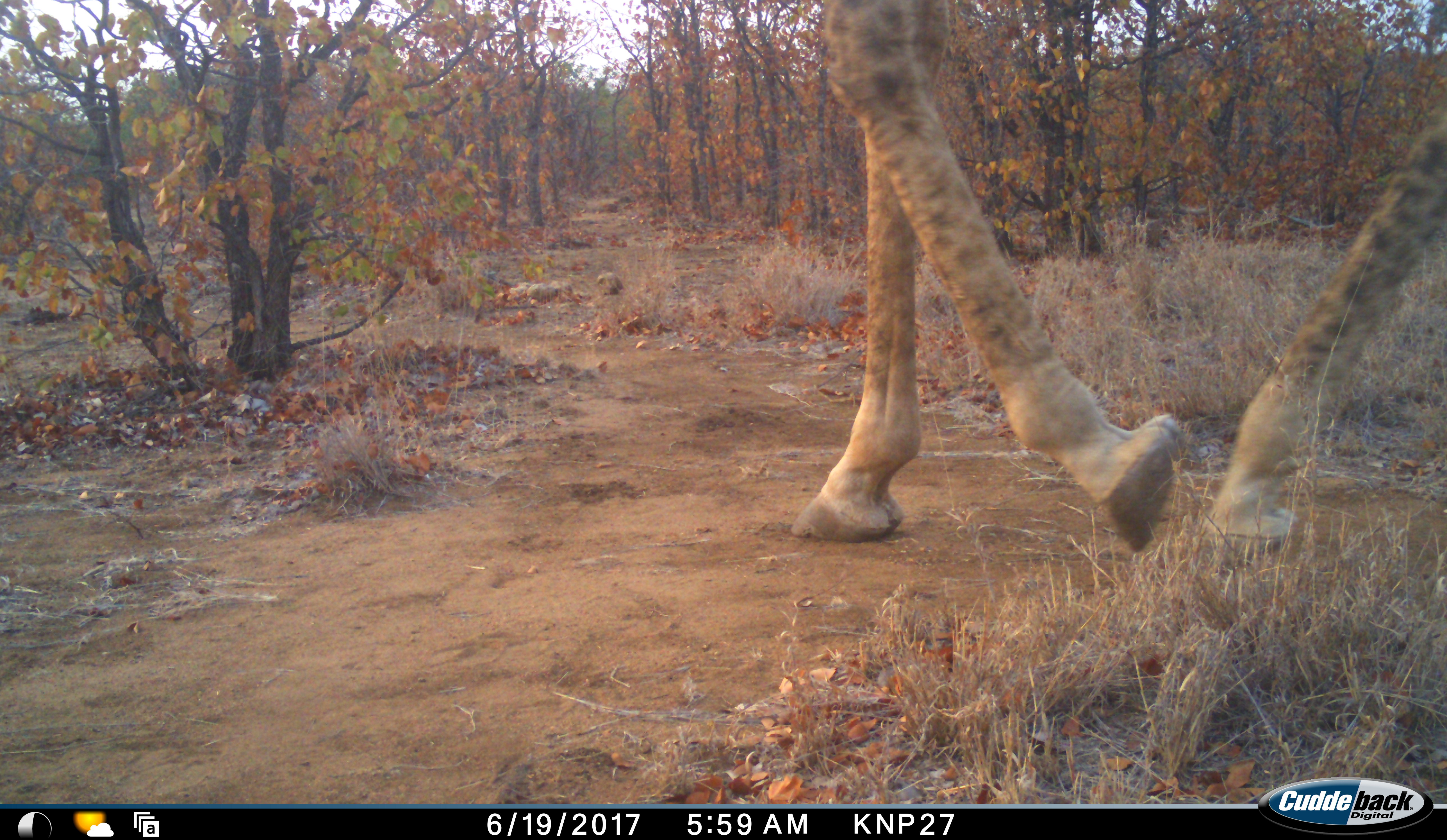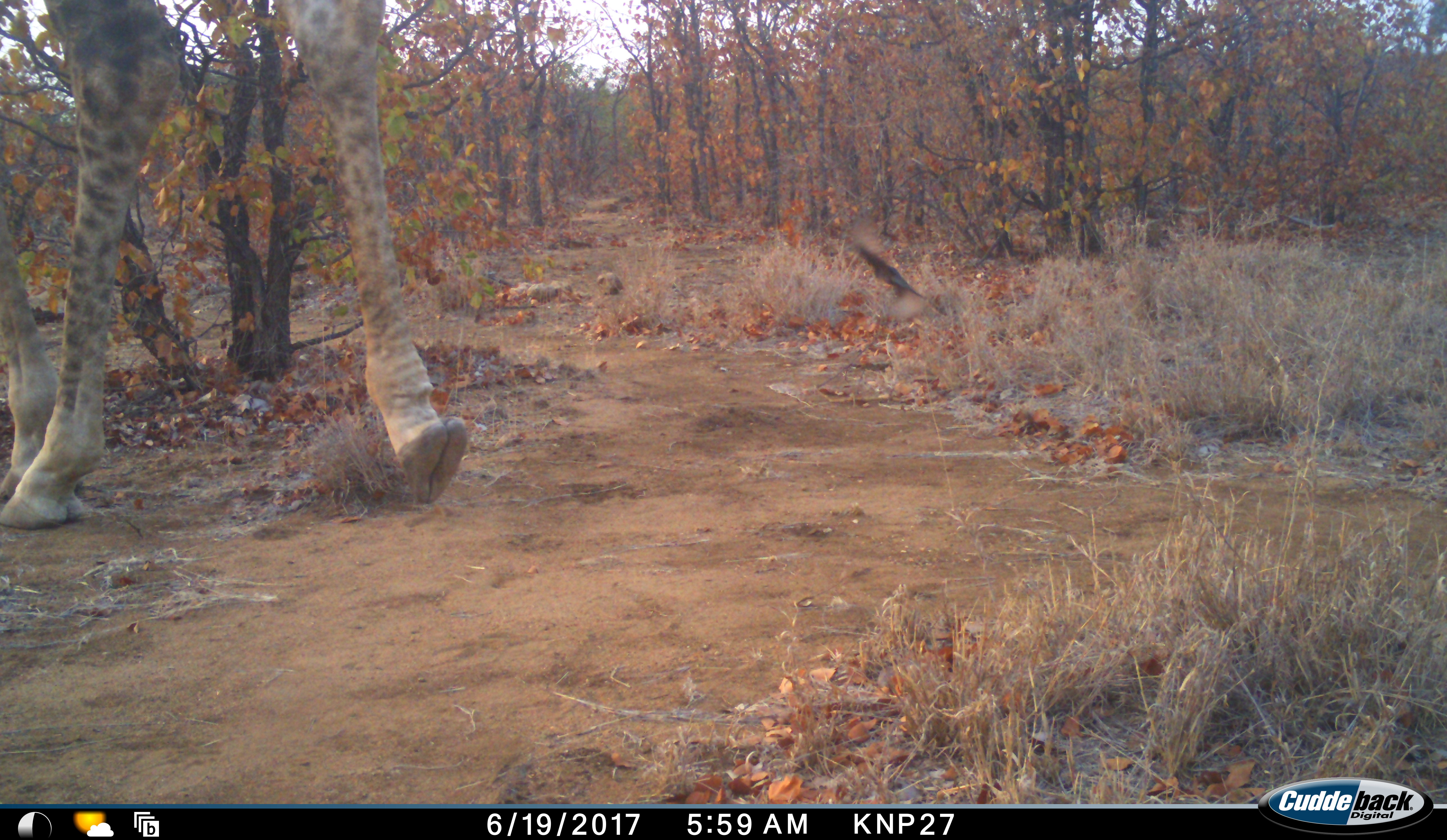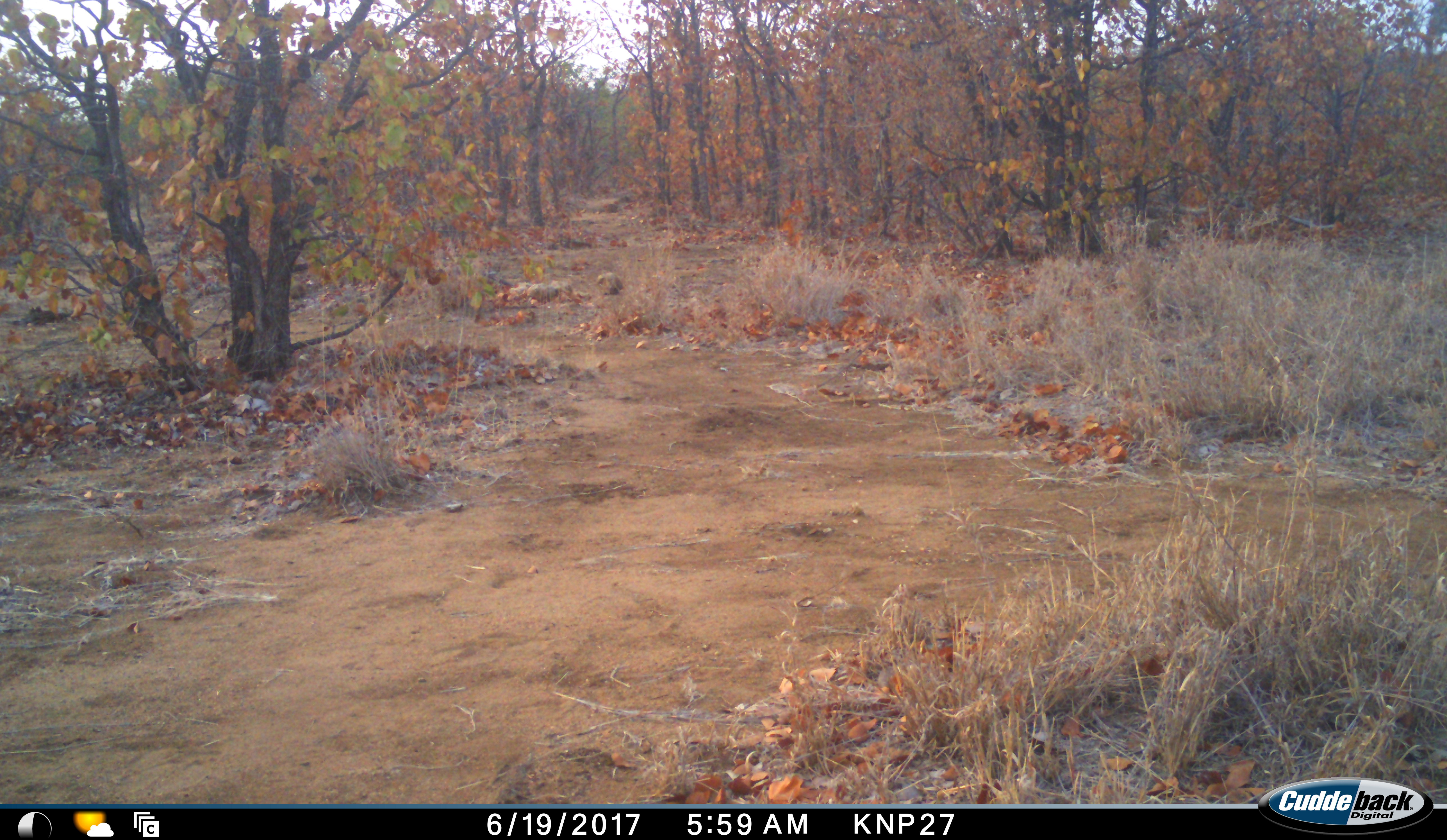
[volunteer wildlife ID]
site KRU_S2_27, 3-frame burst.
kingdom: Animalia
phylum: Chordata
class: Mammalia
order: Artiodactyla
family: Giraffidae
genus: Giraffa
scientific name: Giraffa camelopardalis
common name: giraffe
Giraffe (Giraffa camelopardalis), count 1. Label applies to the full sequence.